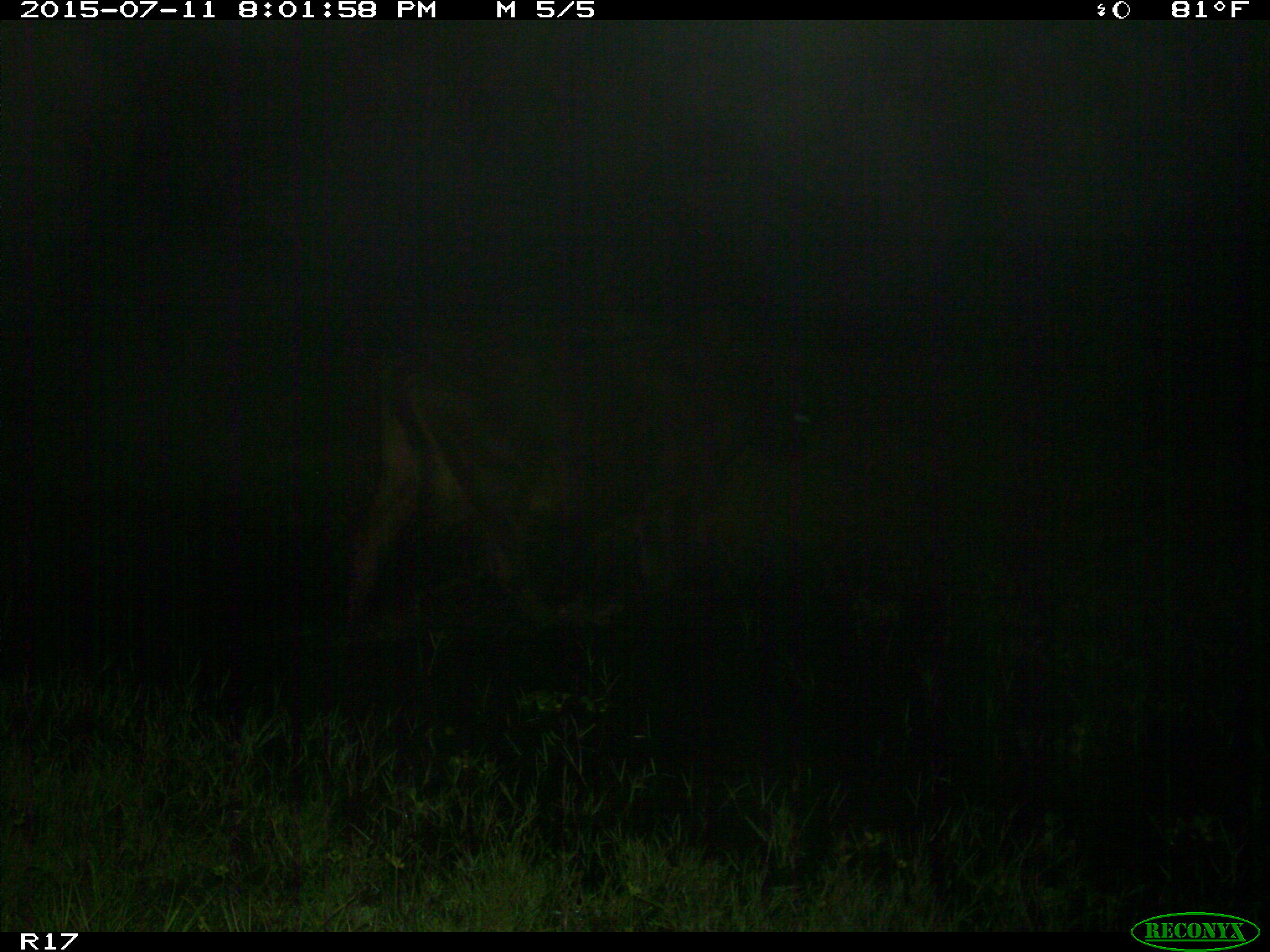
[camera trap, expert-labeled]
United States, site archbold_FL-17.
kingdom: Animalia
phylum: Chordata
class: Mammalia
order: Artiodactyla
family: Bovidae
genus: Bos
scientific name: Bos taurus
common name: domestic cow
Bos taurus (domestic cow).